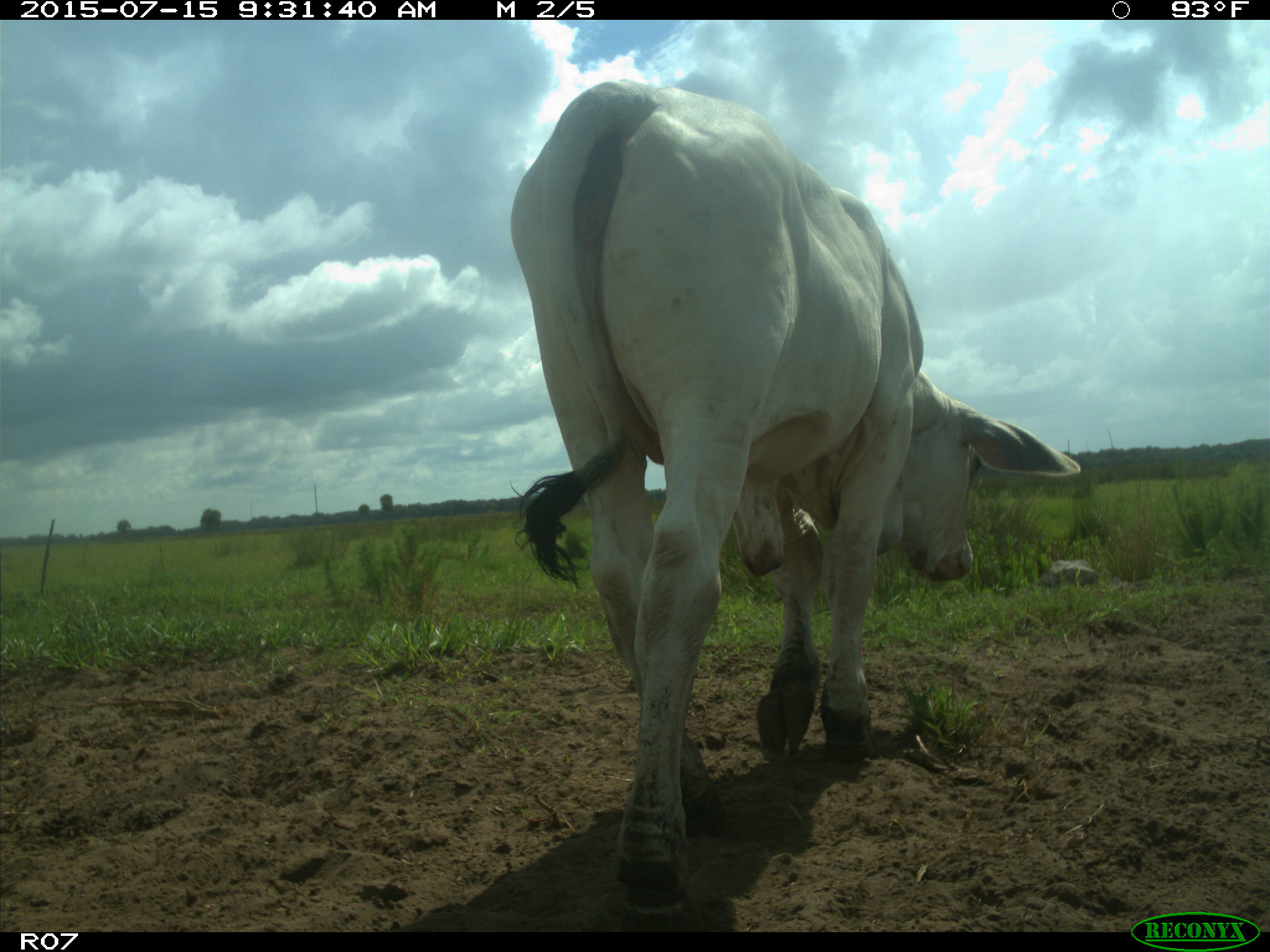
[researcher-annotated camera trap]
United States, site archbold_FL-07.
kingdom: Animalia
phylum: Chordata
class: Mammalia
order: Artiodactyla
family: Bovidae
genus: Bos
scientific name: Bos taurus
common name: domestic cow